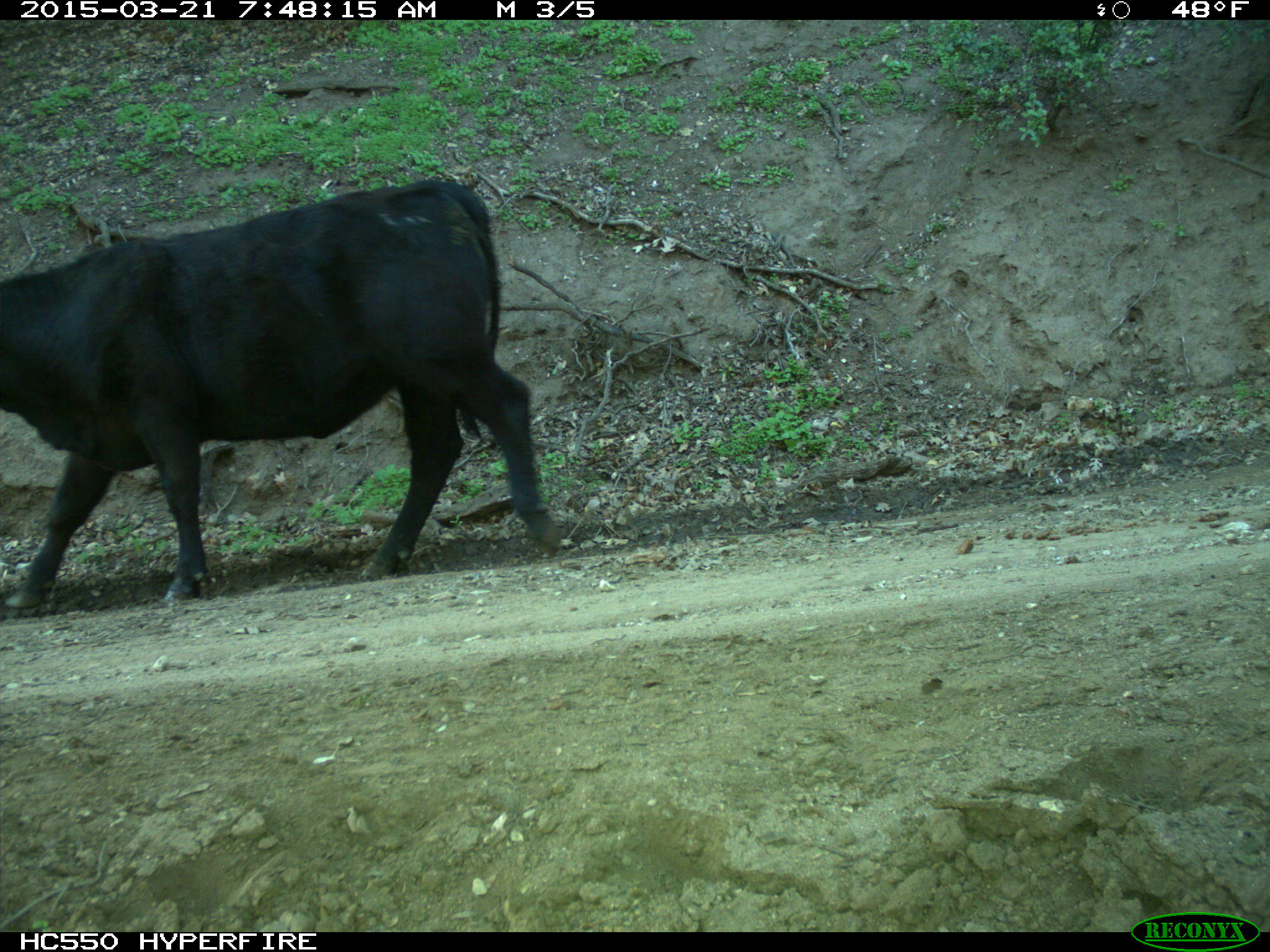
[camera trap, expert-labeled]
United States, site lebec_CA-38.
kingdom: Animalia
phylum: Chordata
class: Mammalia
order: Artiodactyla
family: Bovidae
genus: Bos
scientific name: Bos taurus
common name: domestic cow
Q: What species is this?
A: Bos taurus (domestic cow).